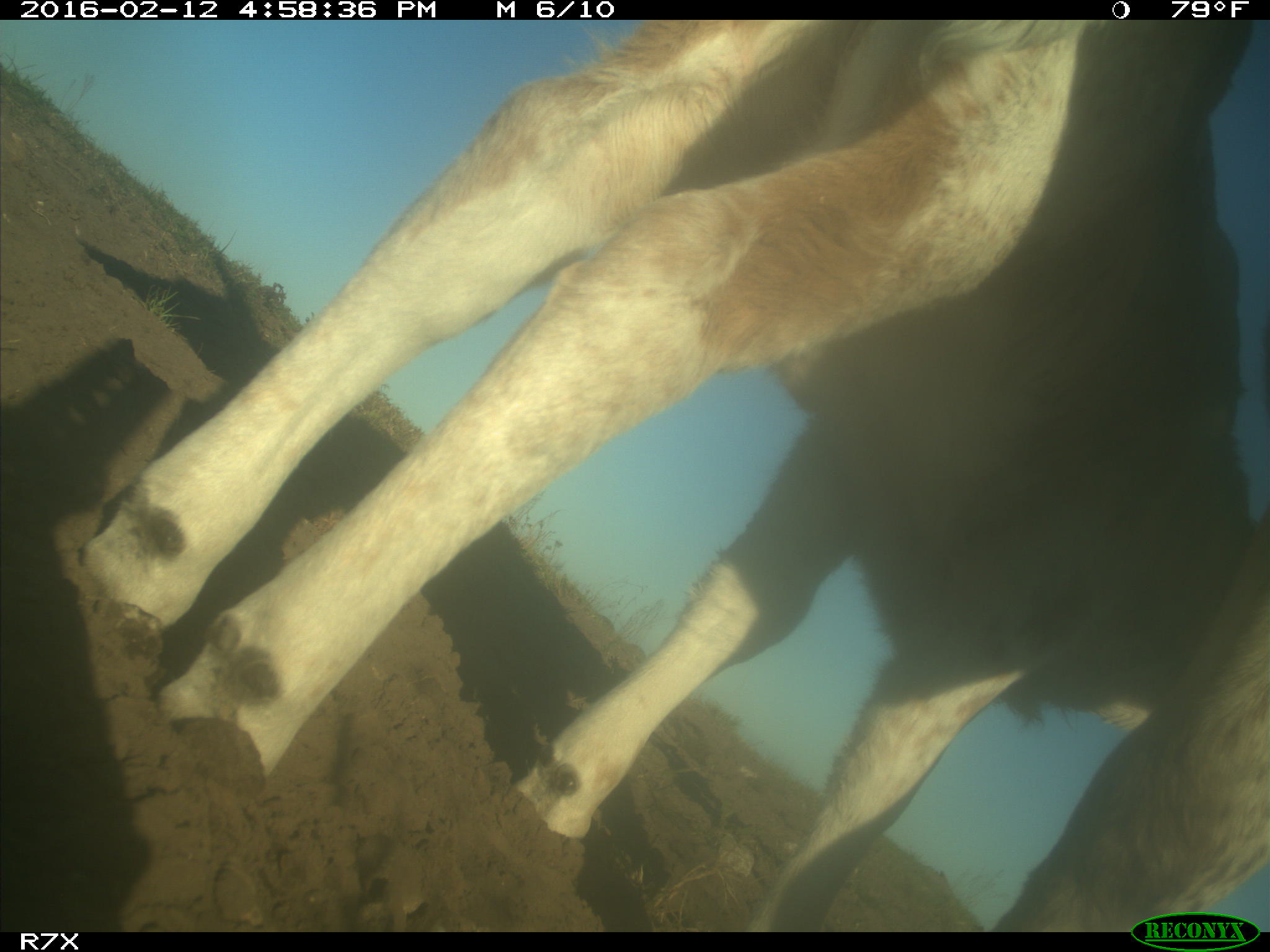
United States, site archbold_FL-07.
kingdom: Animalia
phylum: Chordata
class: Mammalia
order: Artiodactyla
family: Bovidae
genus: Bos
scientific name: Bos taurus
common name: domestic cow